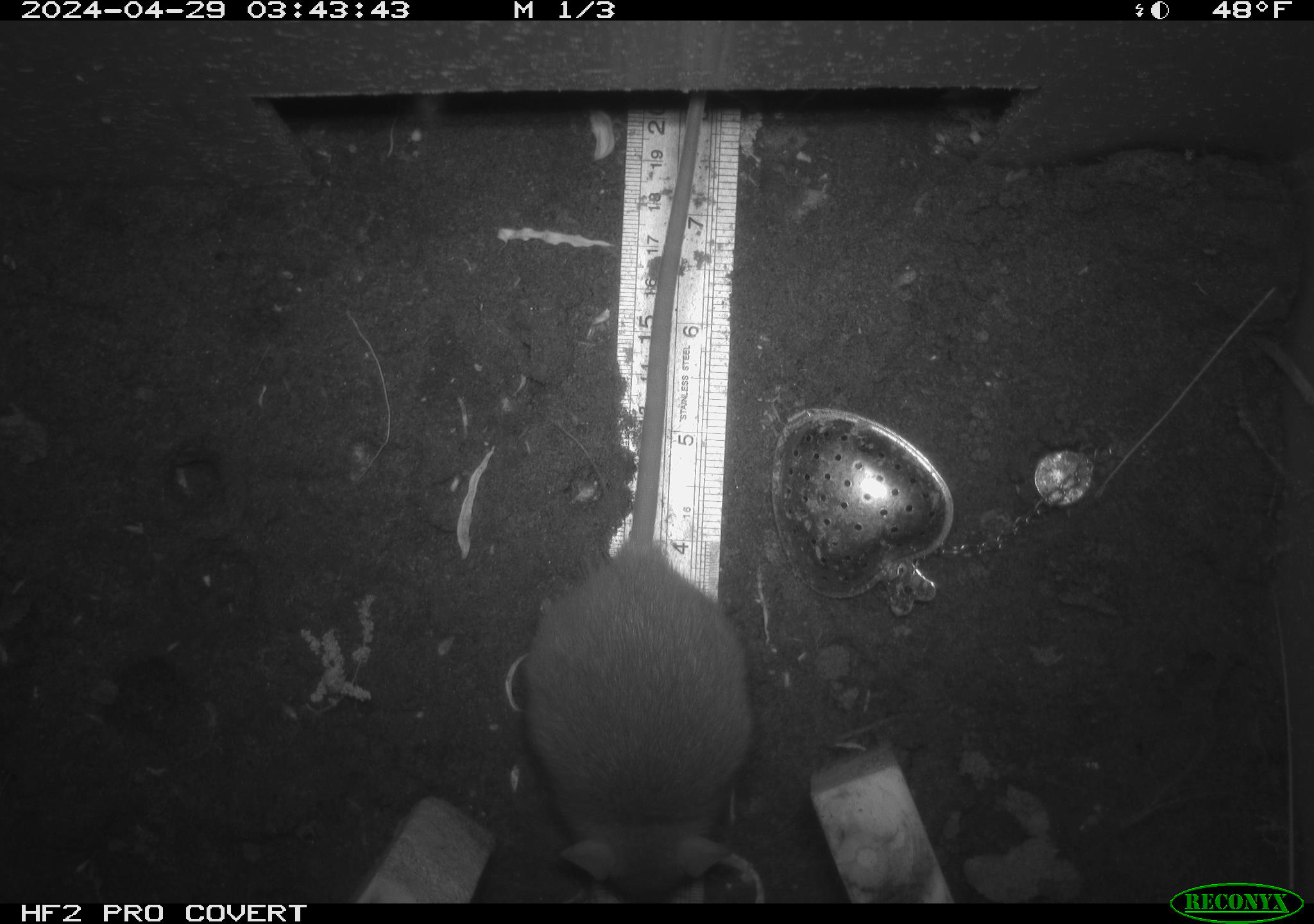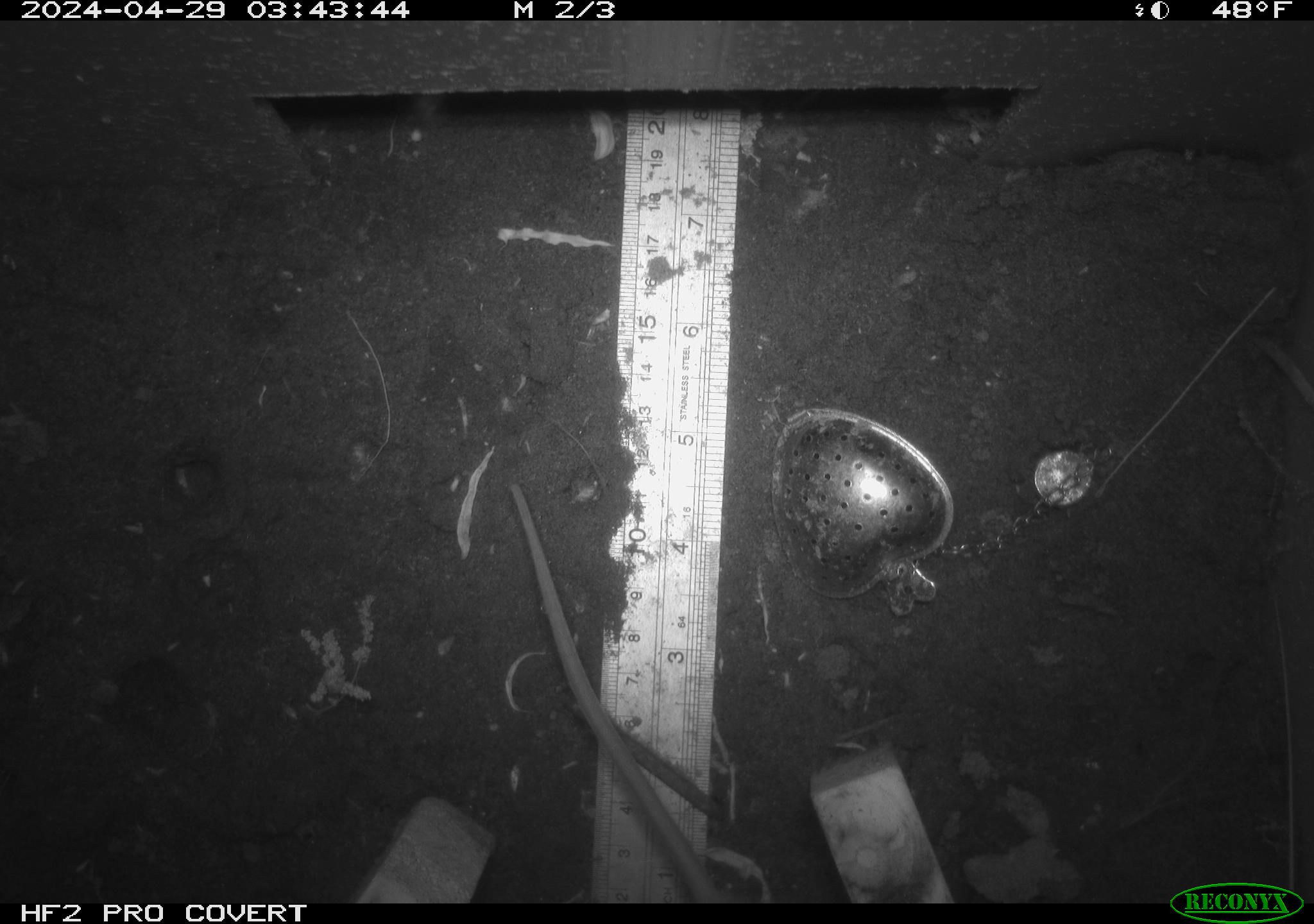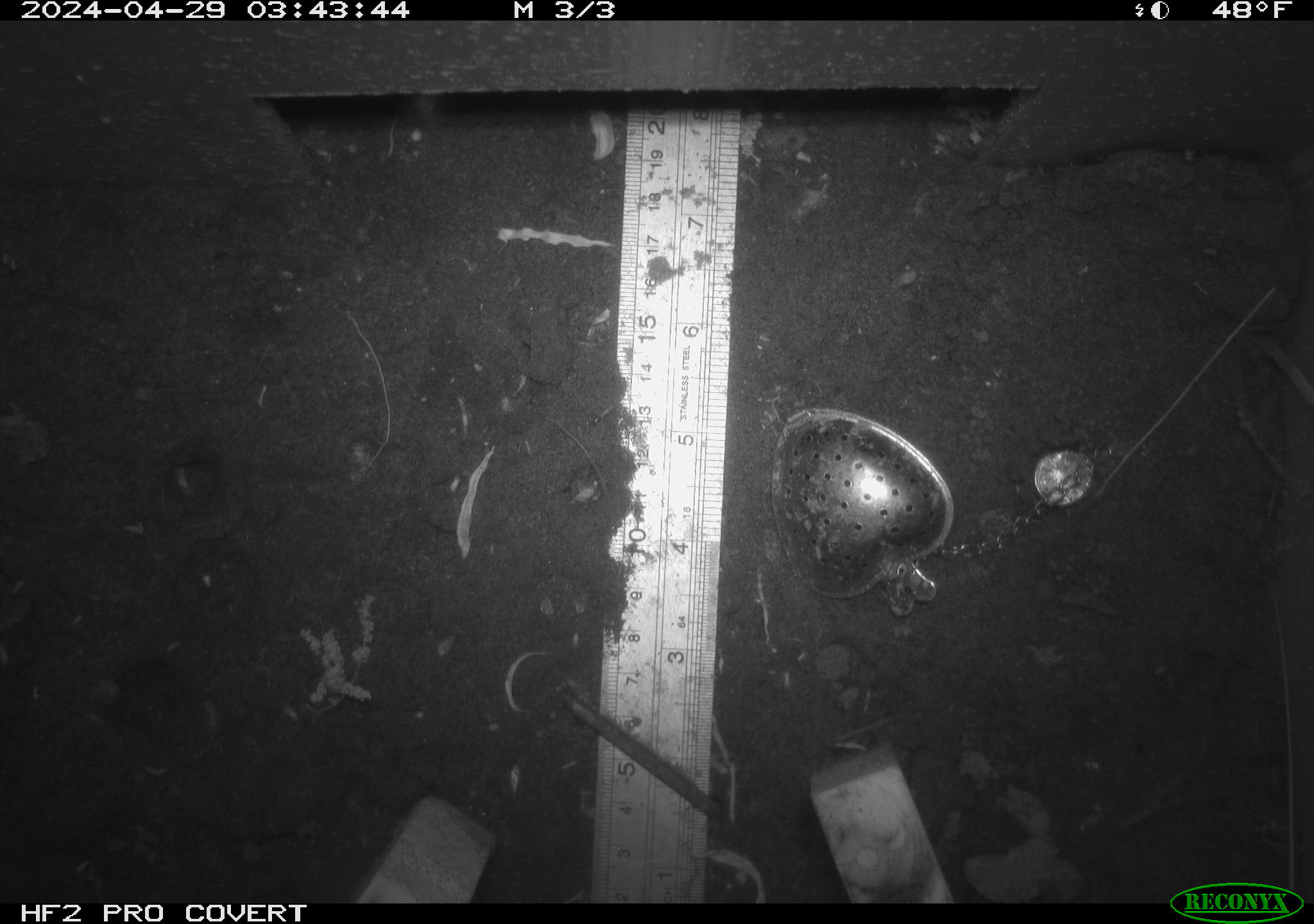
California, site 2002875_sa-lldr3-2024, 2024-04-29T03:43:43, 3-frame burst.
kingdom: Animalia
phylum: Chordata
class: Mammalia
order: Rodentia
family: Muridae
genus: Rattus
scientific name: Rattus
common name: rat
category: rattus species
Rattus species (rat) (Rattus).